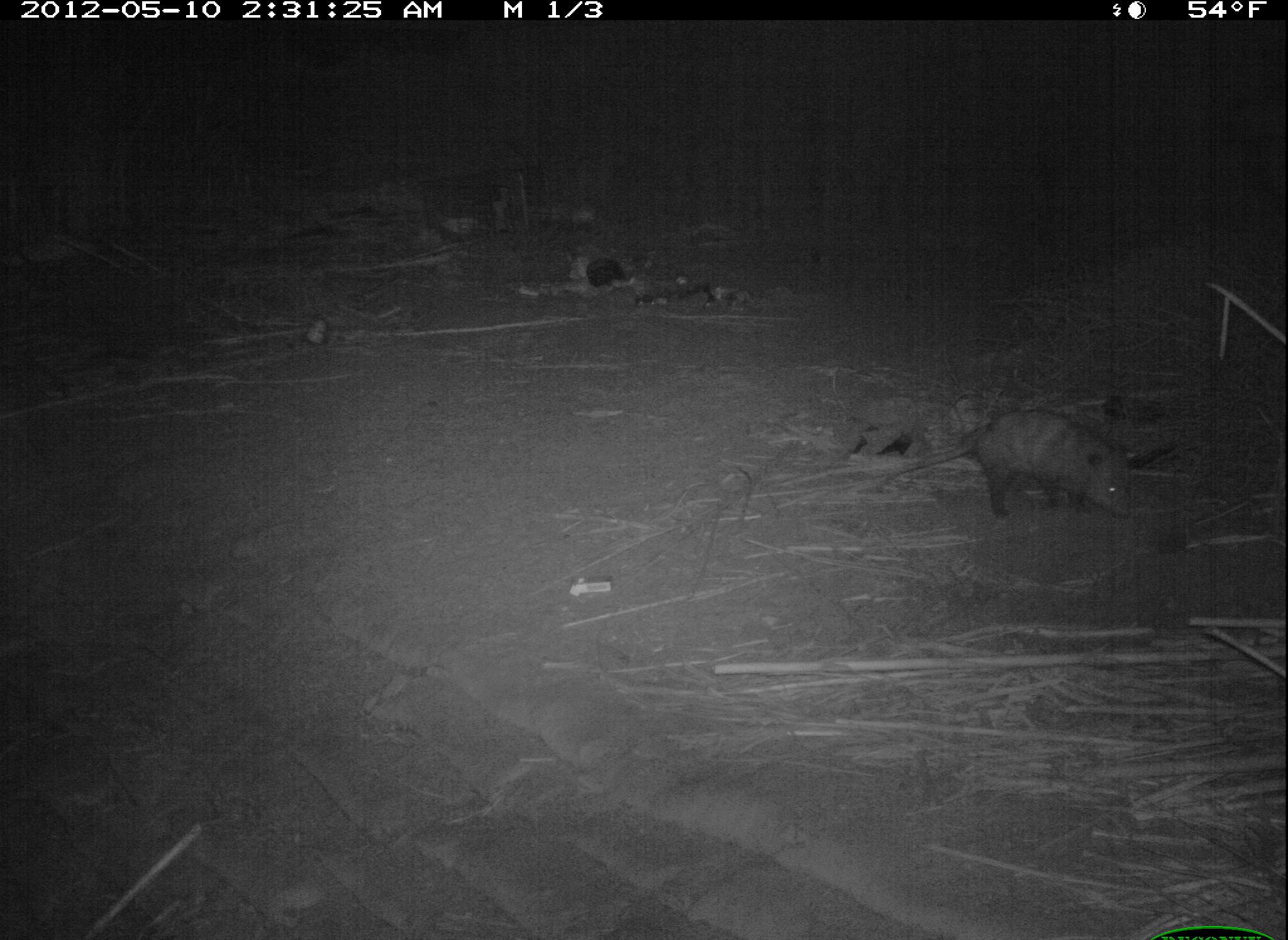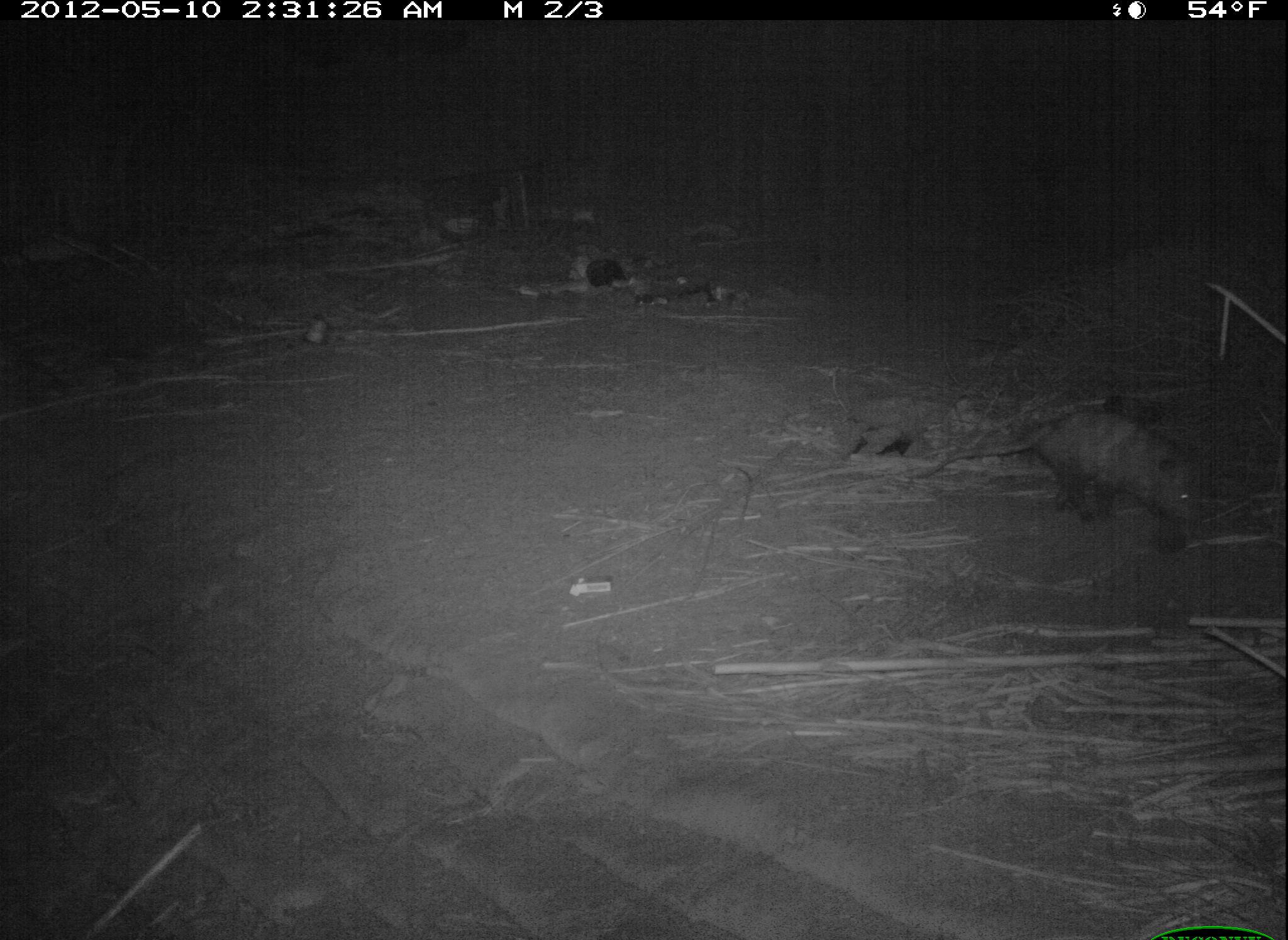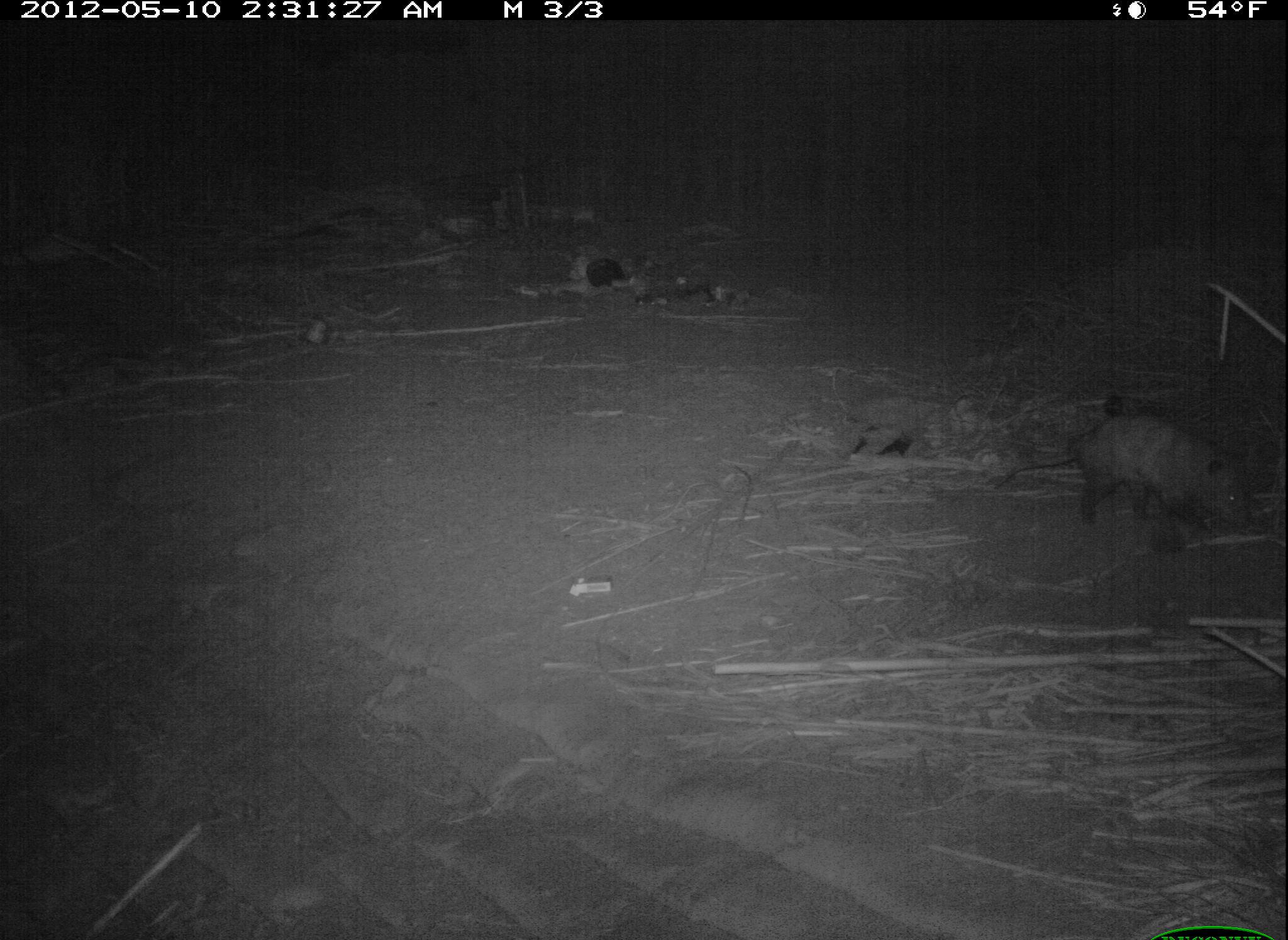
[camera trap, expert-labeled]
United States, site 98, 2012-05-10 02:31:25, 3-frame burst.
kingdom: Animalia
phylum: Chordata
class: Mammalia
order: Didelphimorphia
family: Didelphidae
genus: Didelphis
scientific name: Didelphis virginiana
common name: virginia opossum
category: opossum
Opossum (virginia opossum) (Didelphis virginiana).